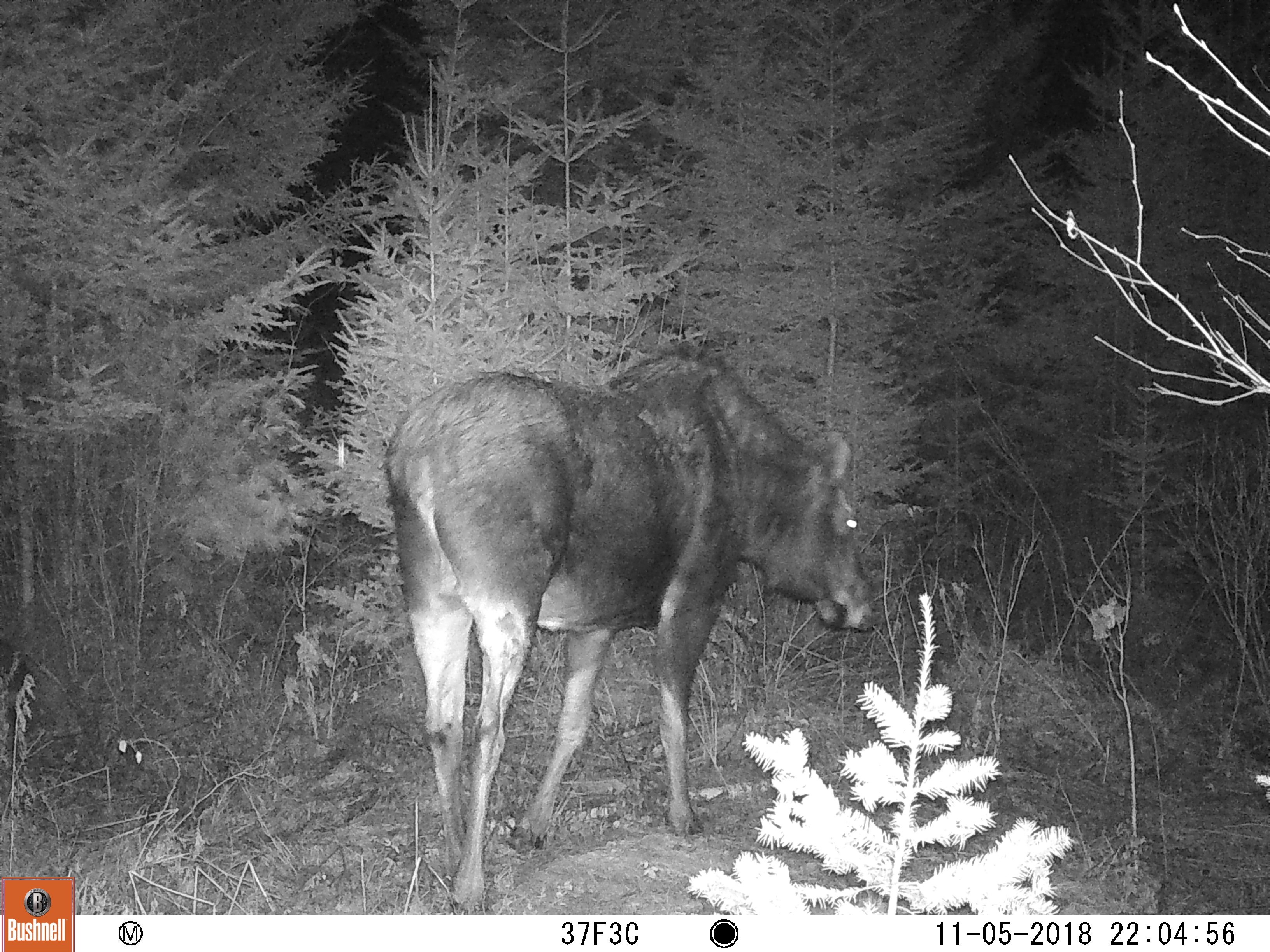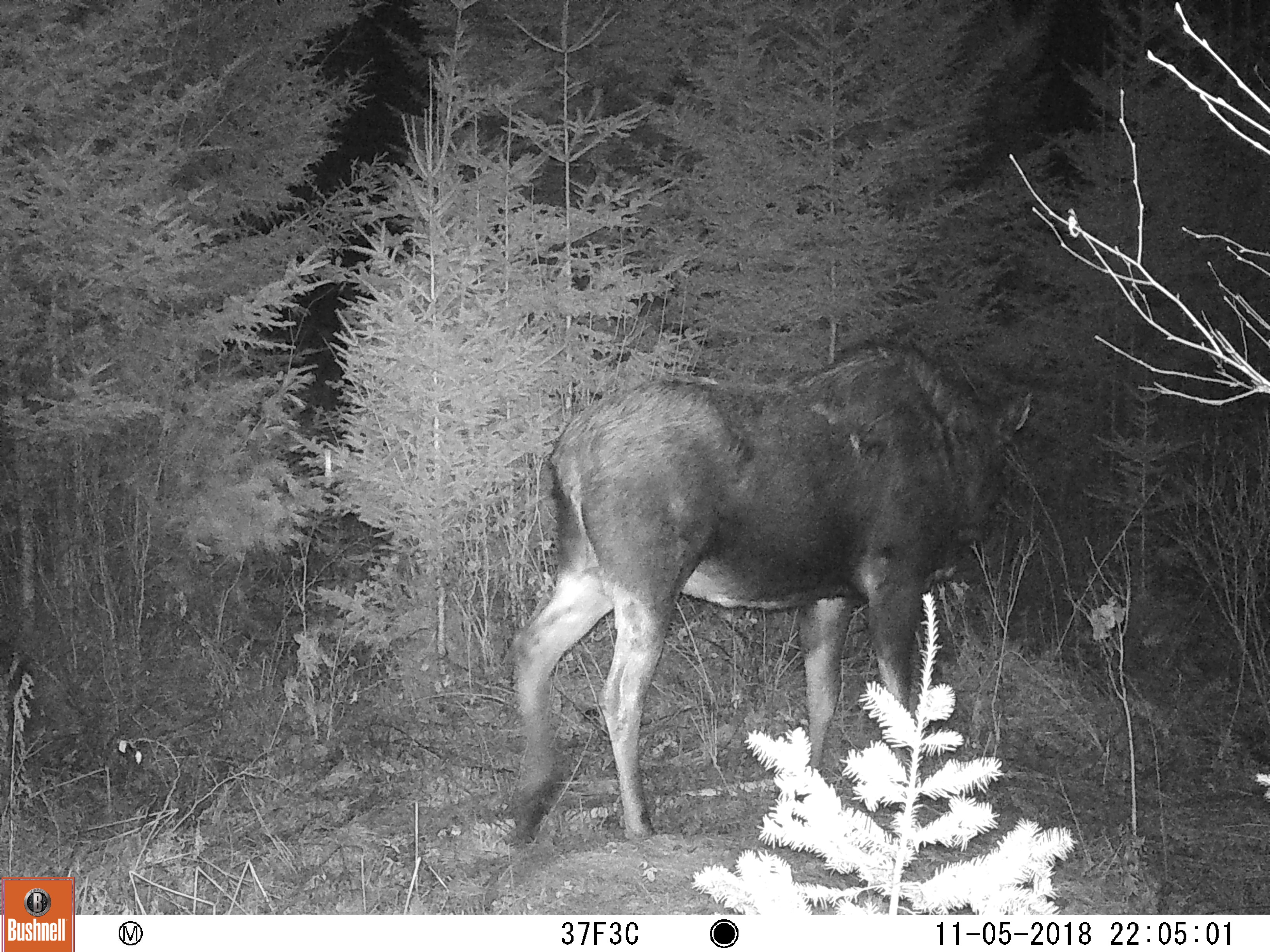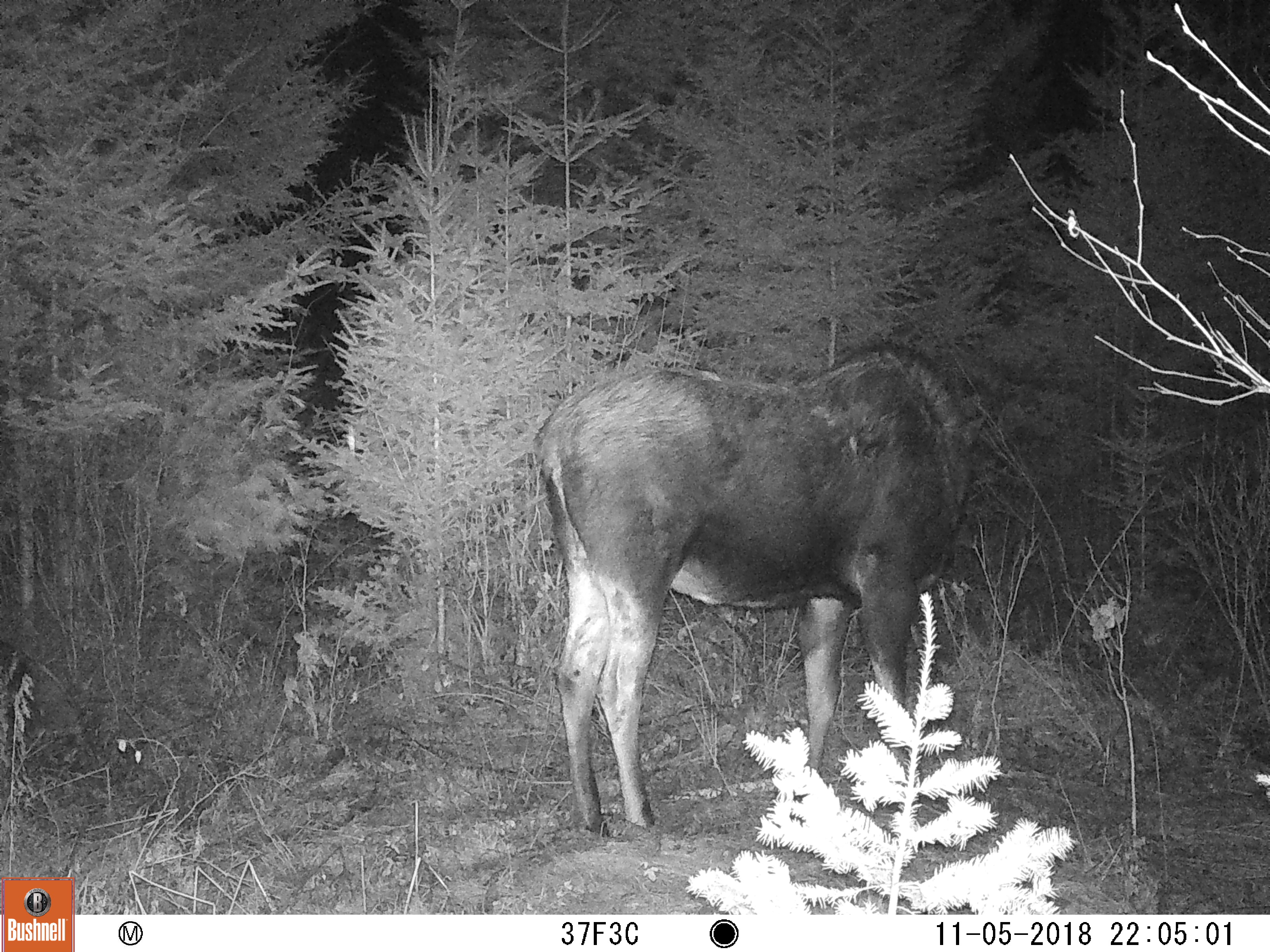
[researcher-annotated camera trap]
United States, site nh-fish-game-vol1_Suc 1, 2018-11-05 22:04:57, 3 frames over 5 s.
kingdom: Animalia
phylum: Chordata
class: Mammalia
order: Artiodactyla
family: Cervidae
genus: Alces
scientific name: Alces alces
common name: moose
Moose (Alces alces).